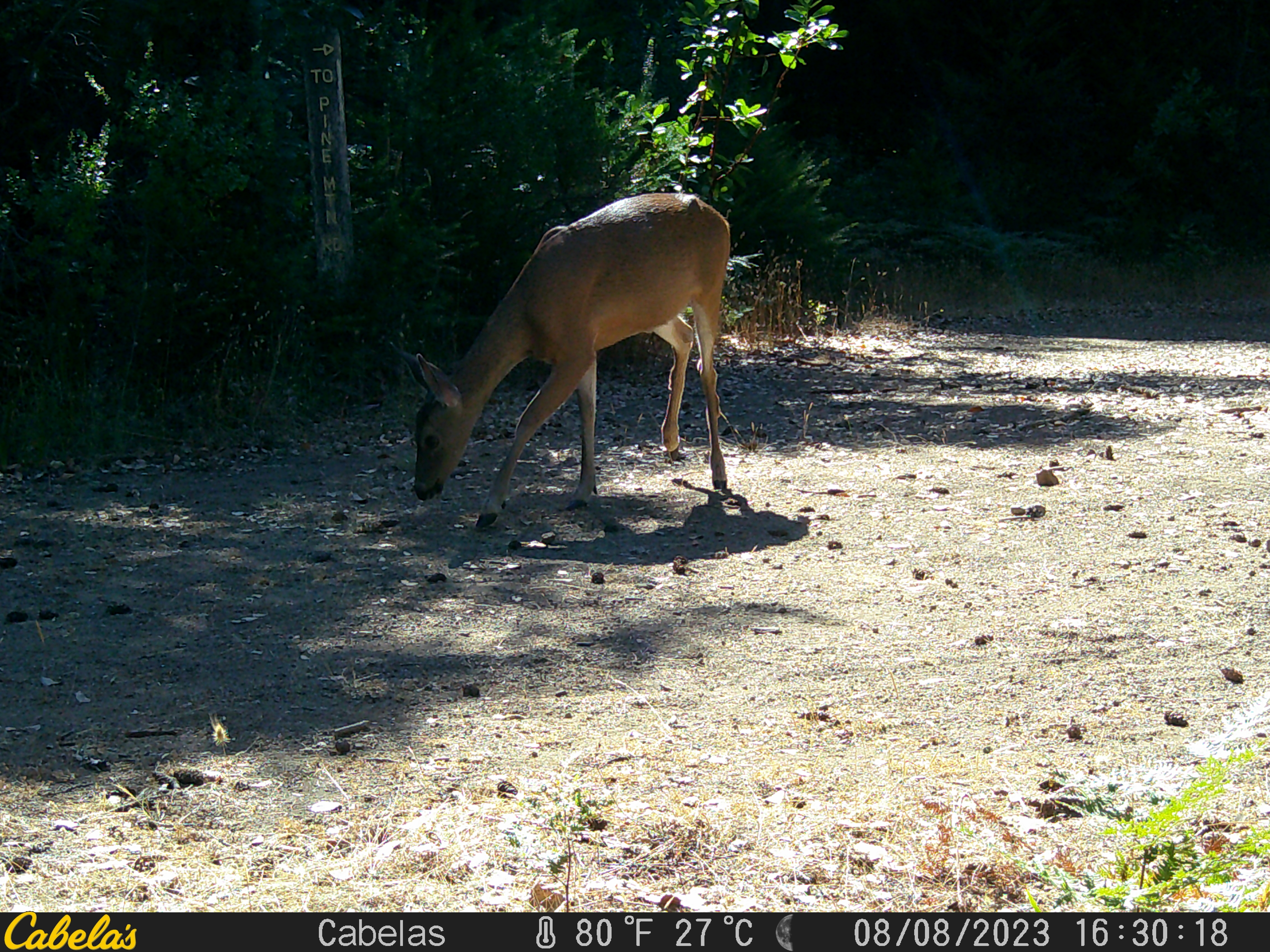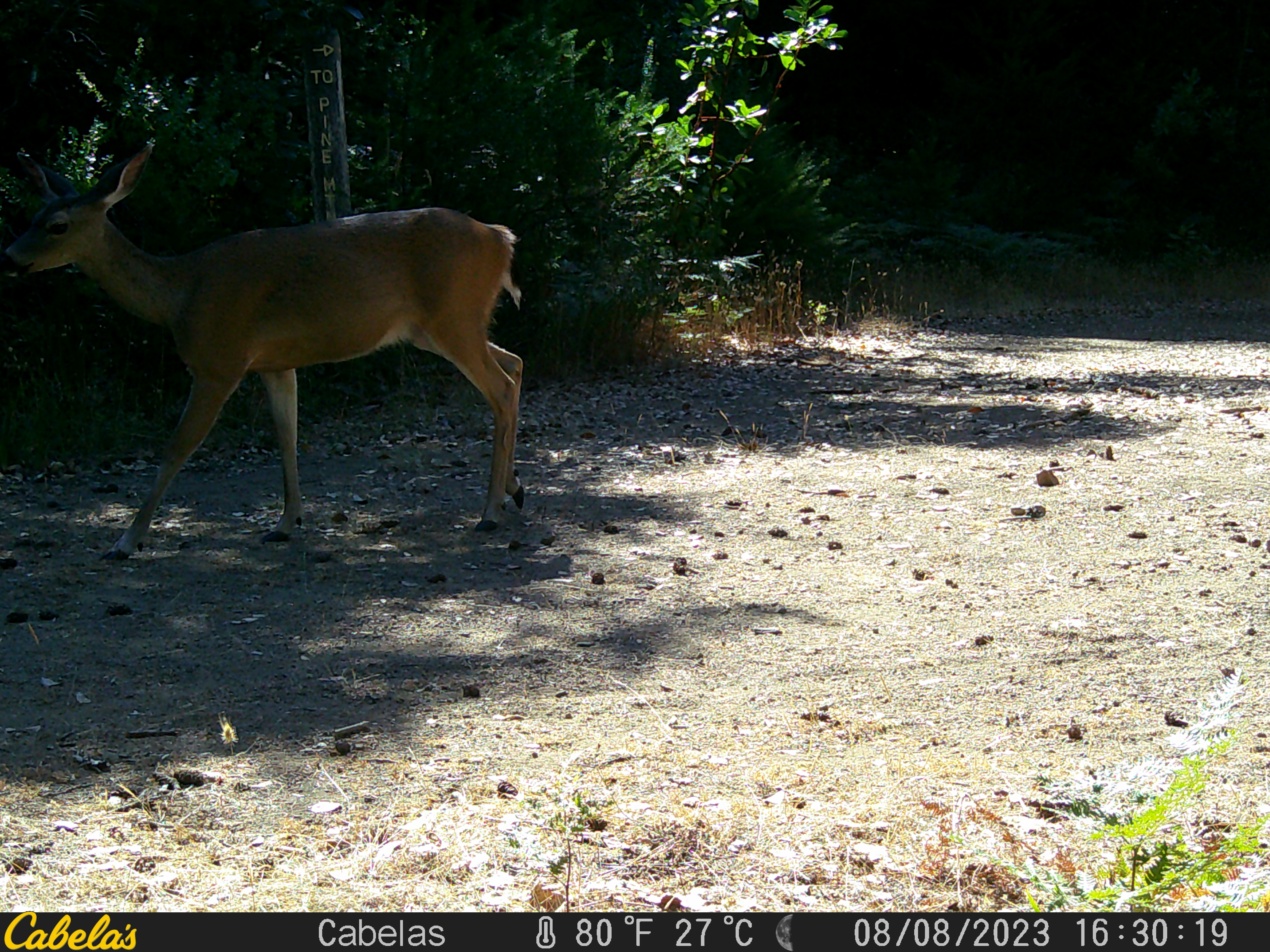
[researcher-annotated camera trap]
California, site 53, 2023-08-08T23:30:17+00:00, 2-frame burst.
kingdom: Animalia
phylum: Chordata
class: Mammalia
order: Artiodactyla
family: Cervidae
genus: Odocoileus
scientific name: Odocoileus hemionus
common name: mule deer